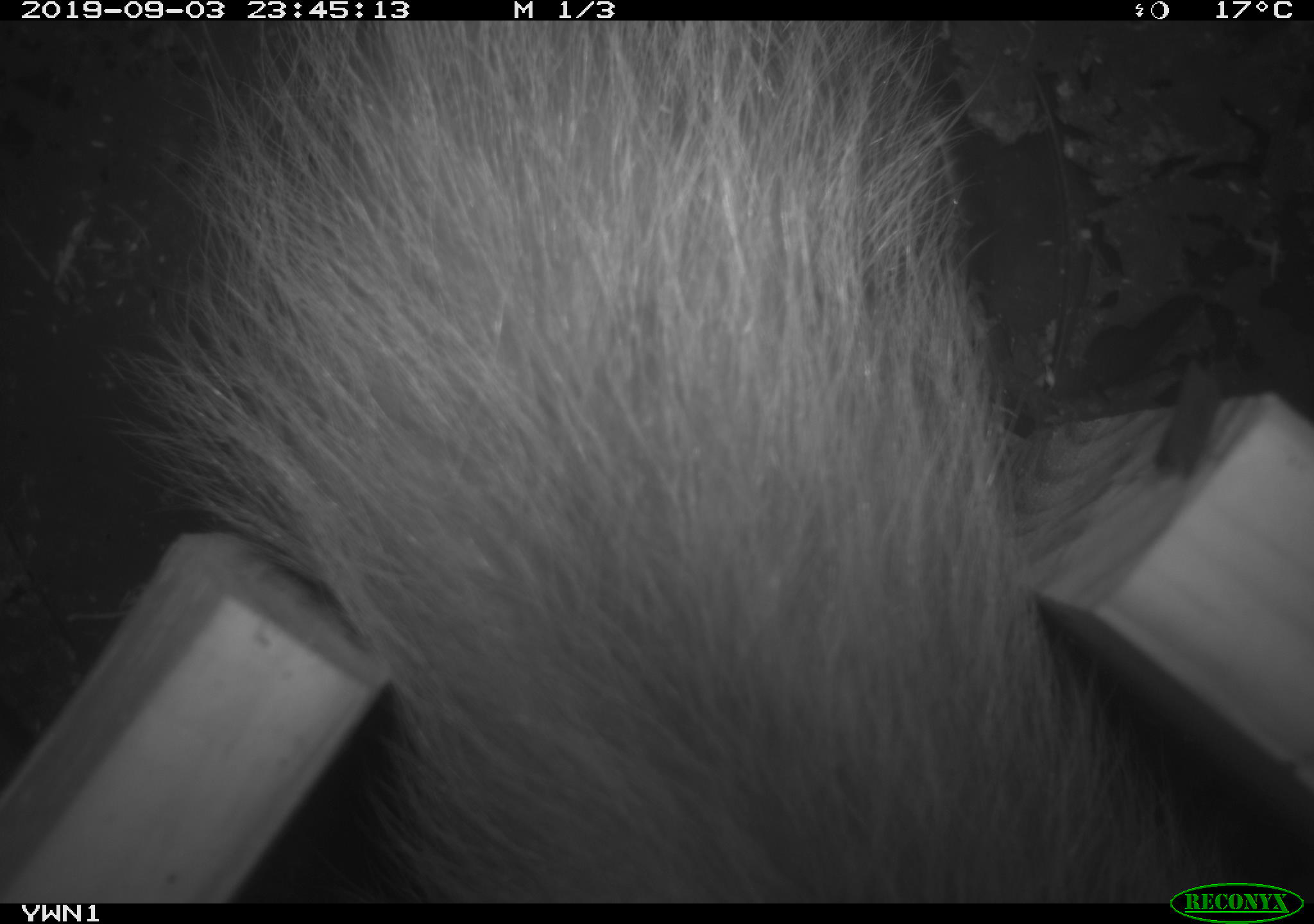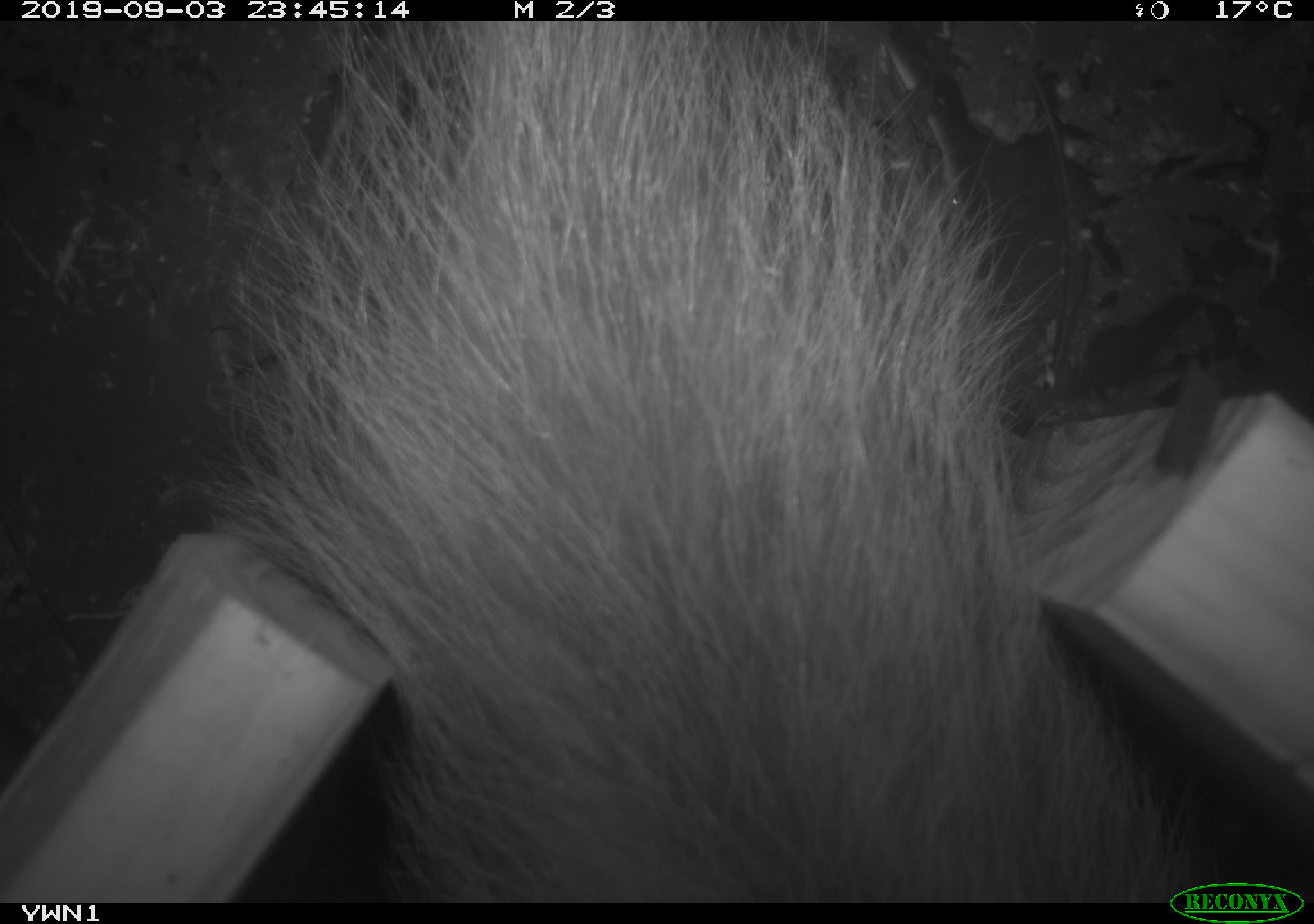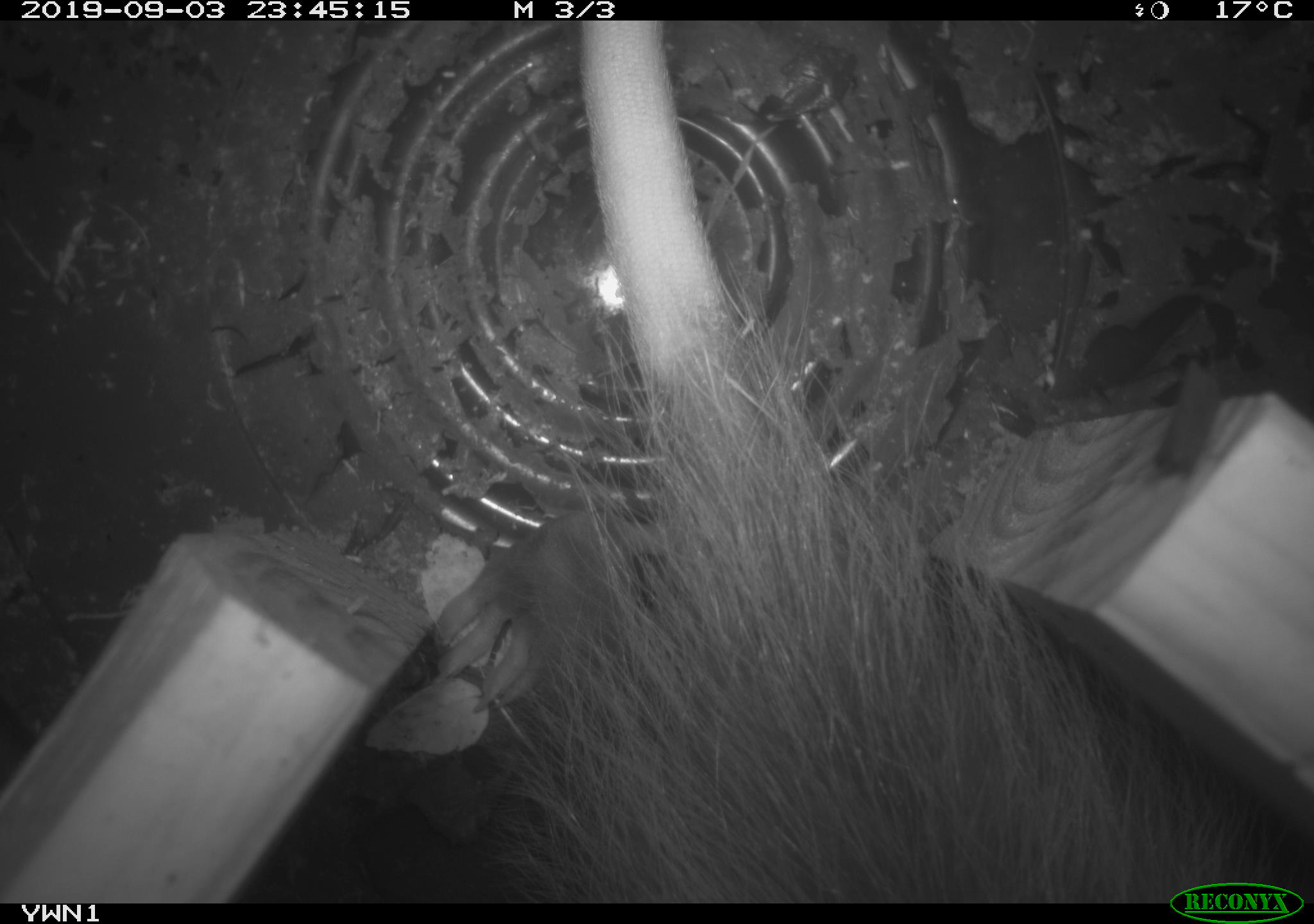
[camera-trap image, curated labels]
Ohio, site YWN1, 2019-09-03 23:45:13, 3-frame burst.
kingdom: Animalia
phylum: Chordata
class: Mammalia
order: Didelphimorphia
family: Didelphidae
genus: Didelphis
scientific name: Didelphis virginiana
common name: virginia opossum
Virginia opossum (Didelphis virginiana).